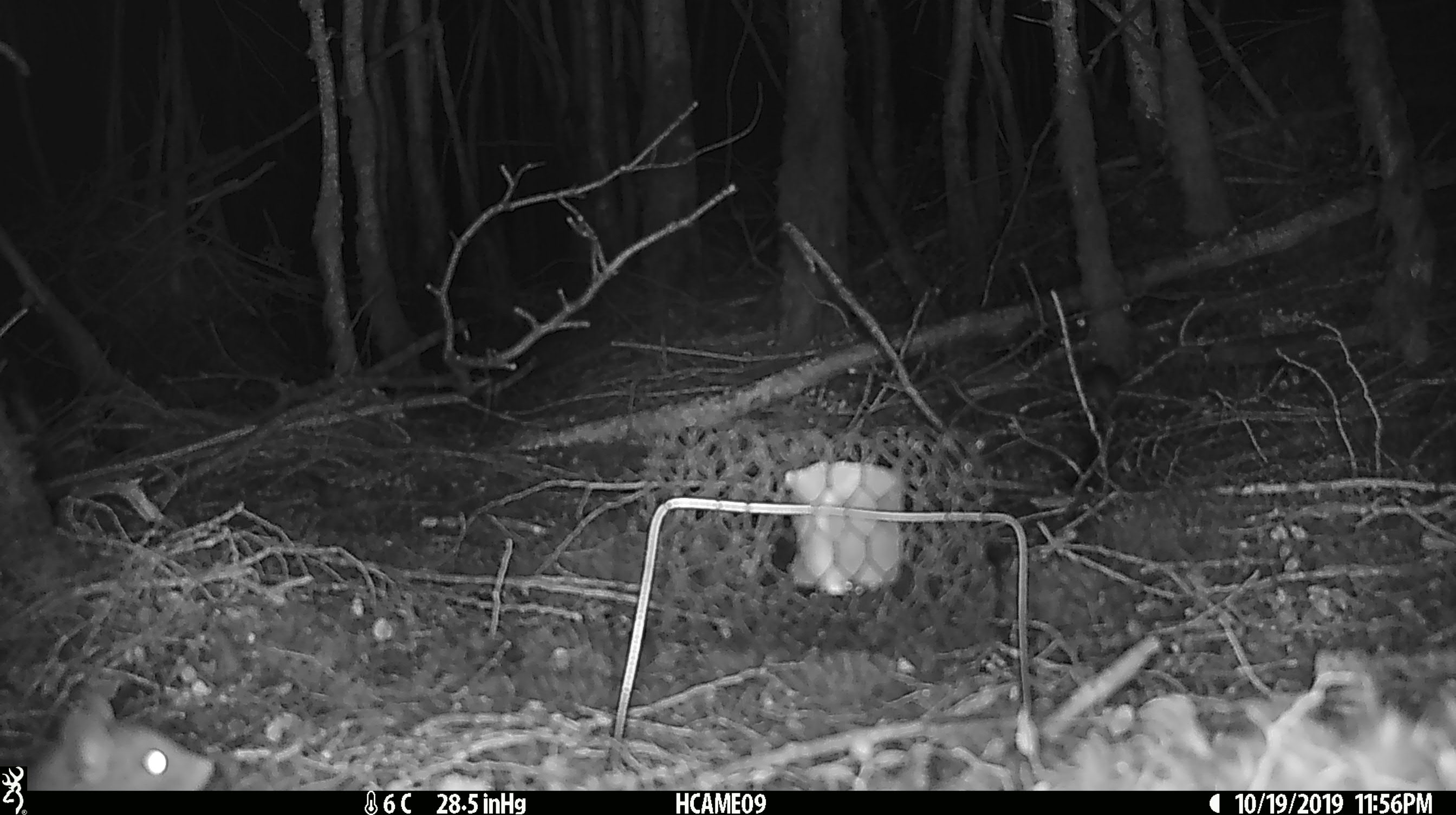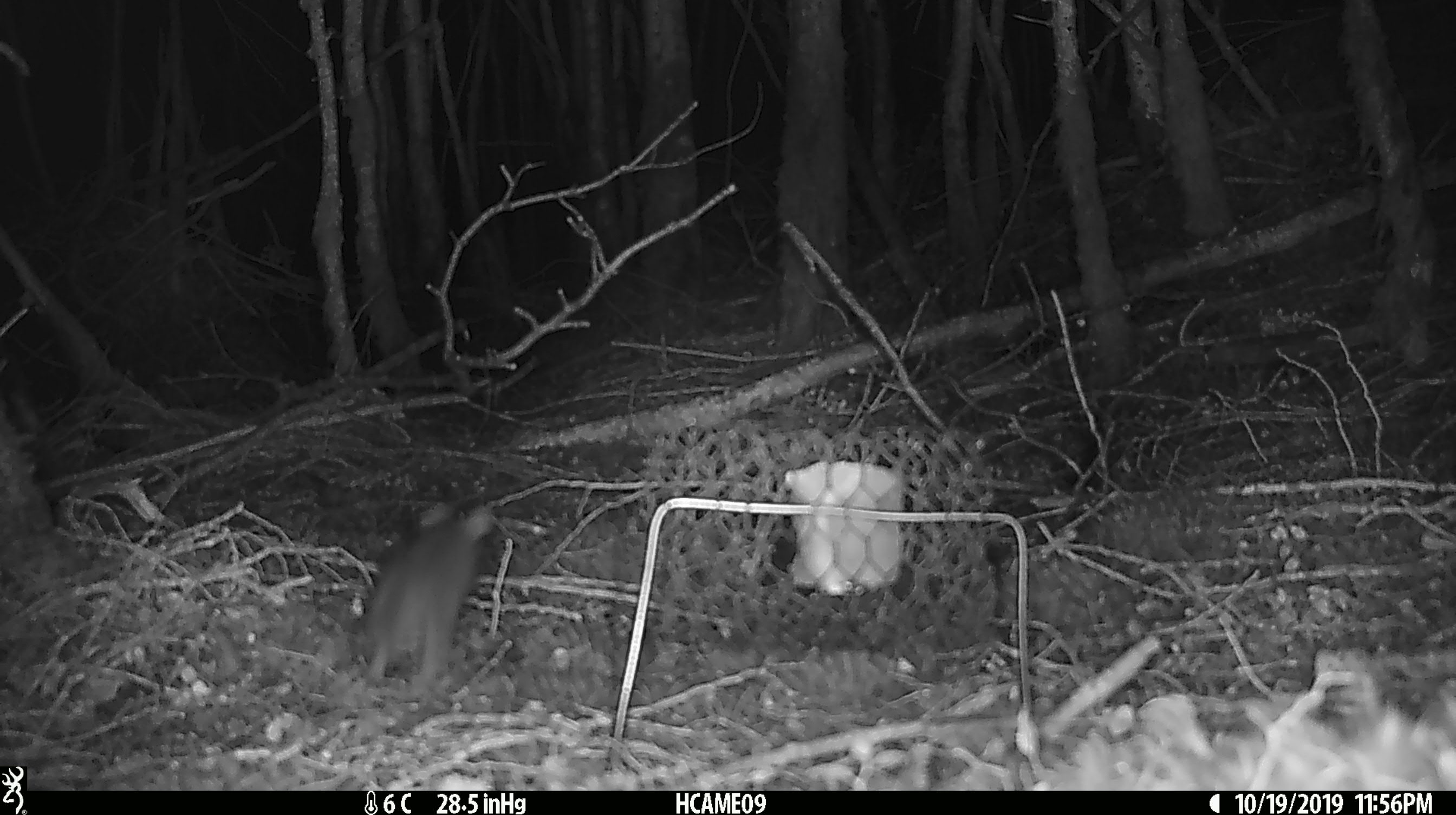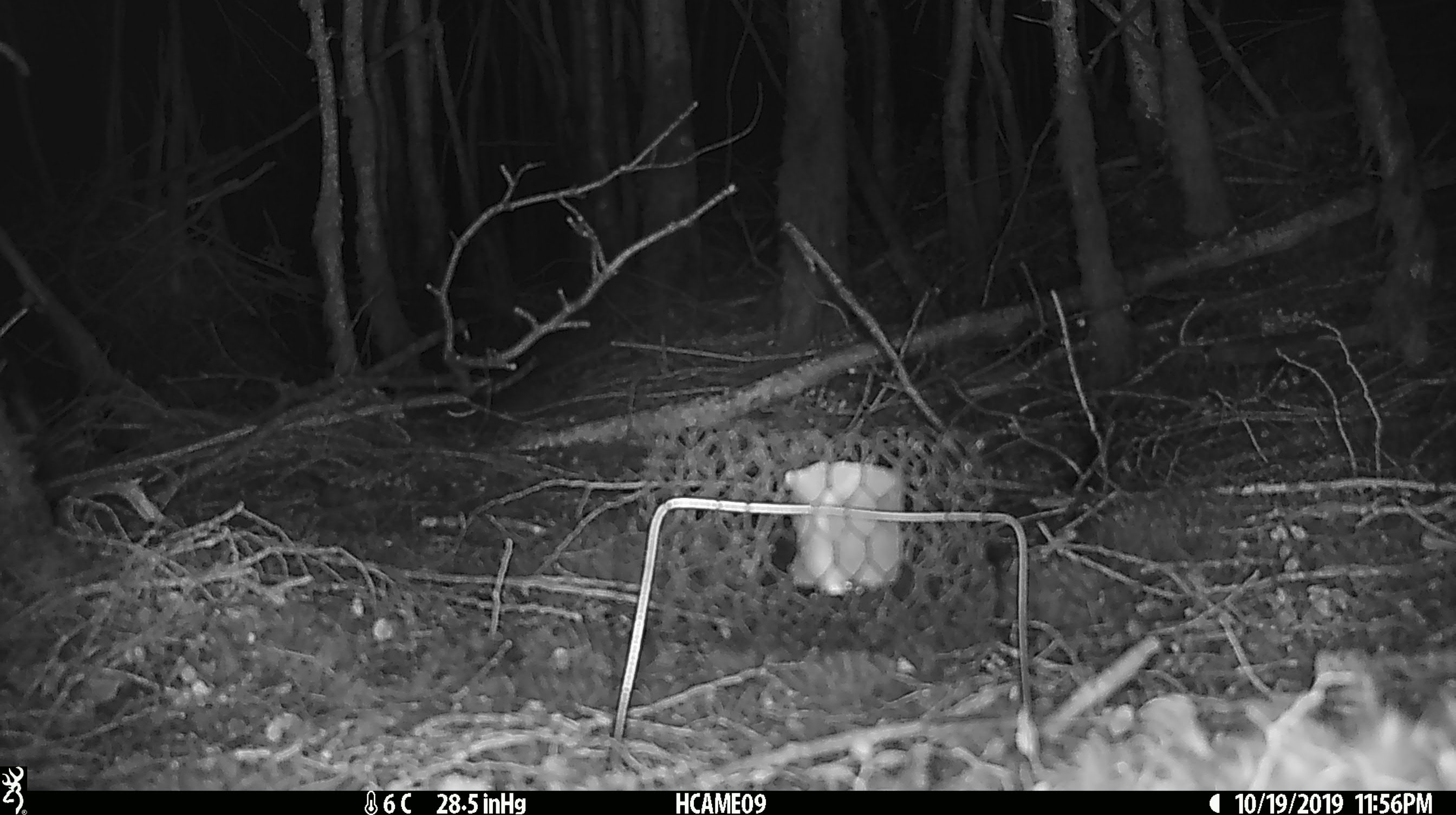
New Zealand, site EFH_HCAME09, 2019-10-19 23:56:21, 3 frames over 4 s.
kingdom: Animalia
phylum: Chordata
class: Mammalia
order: Rodentia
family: Muridae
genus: Mus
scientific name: Mus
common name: mouse